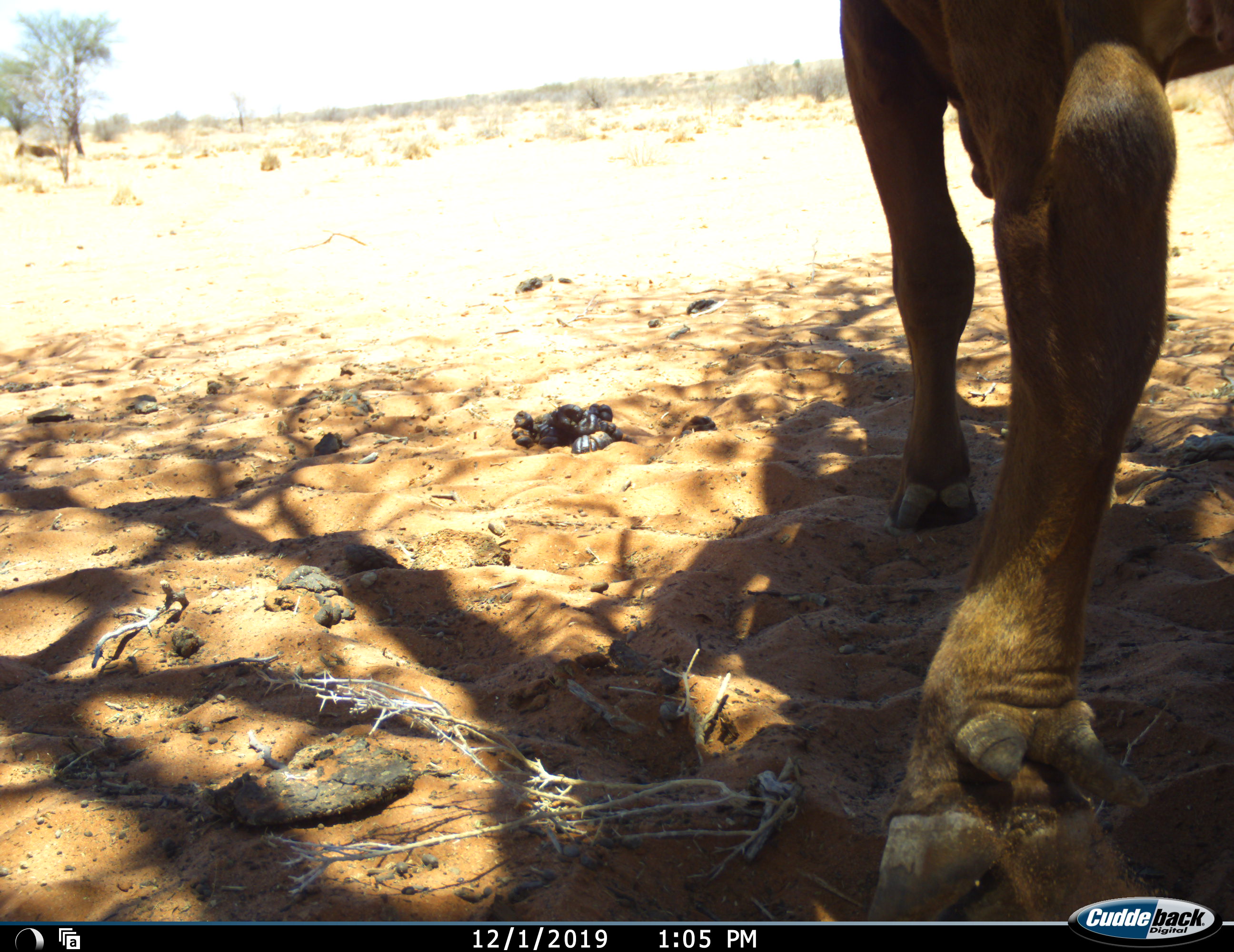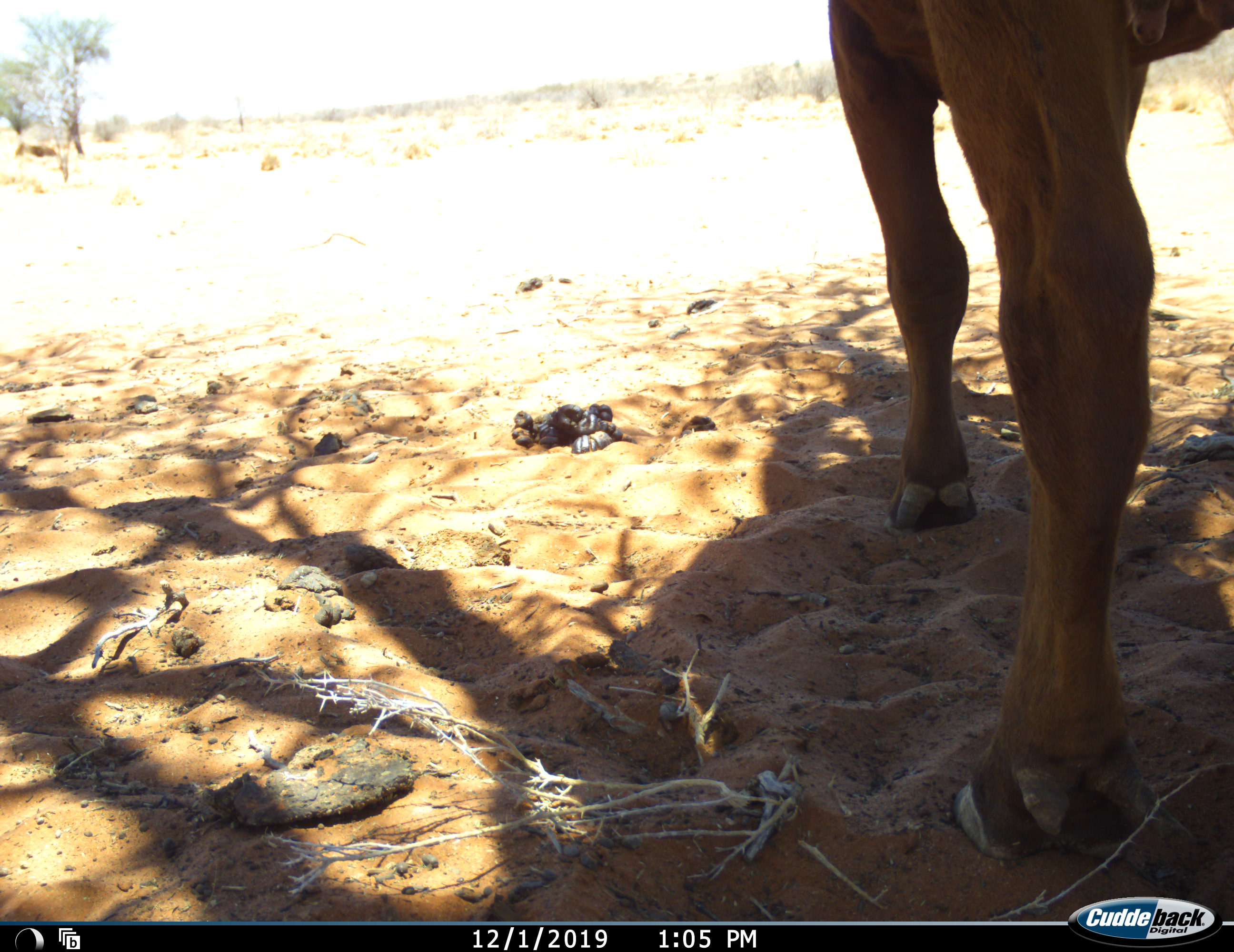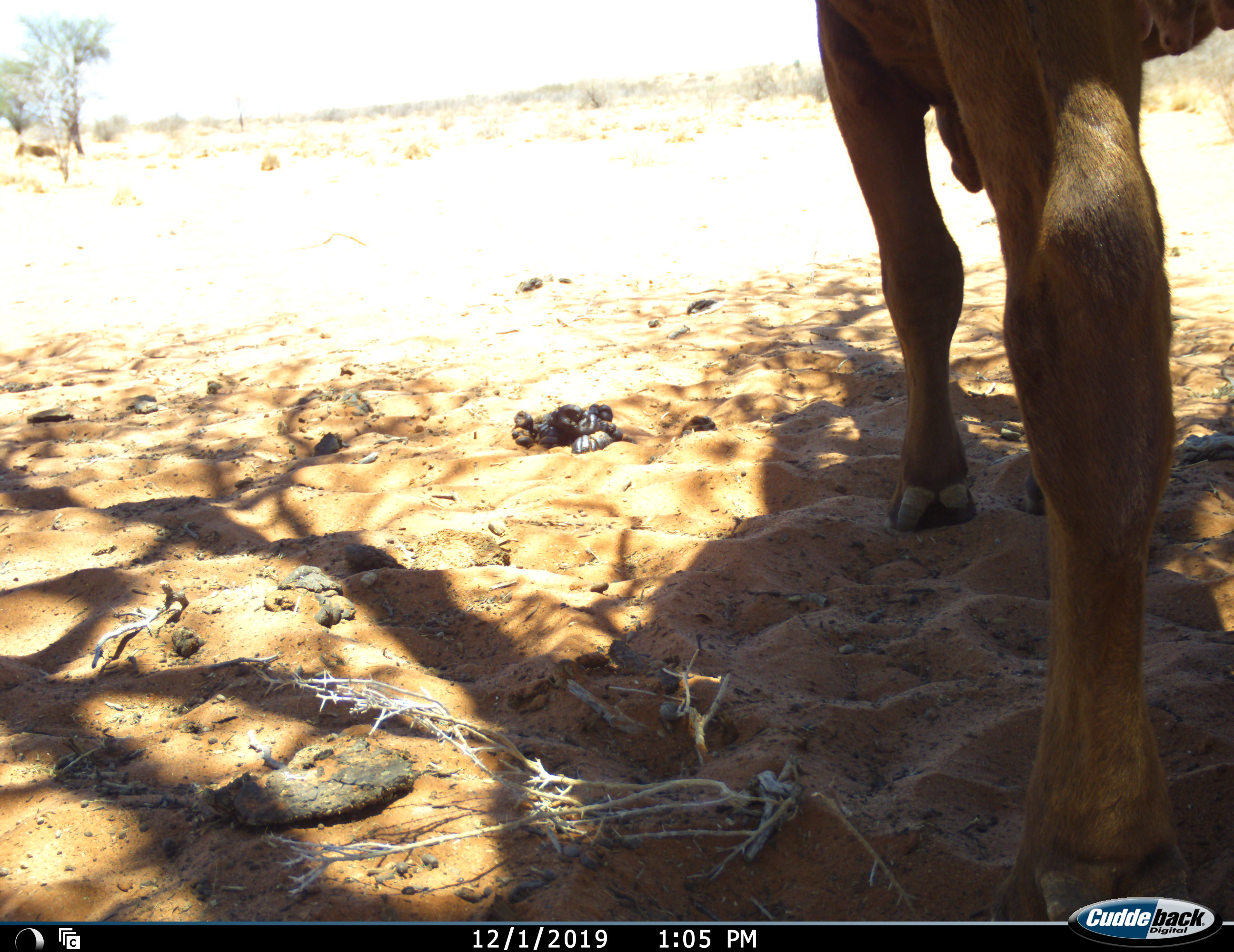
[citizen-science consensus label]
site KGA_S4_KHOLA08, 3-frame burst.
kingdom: Animalia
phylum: Chordata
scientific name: Vertebrata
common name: domestic animal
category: domesticanimal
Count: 1.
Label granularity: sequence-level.